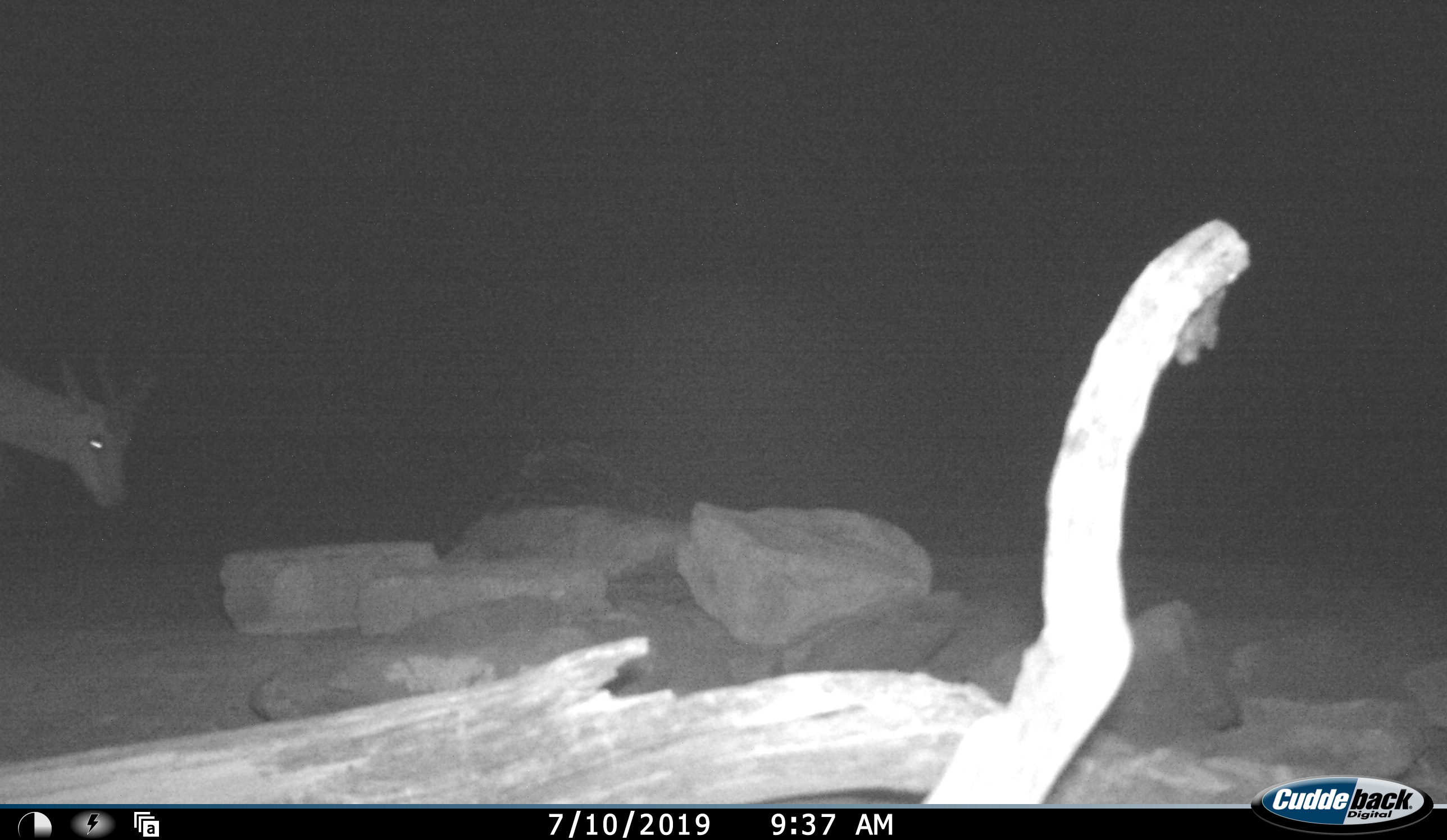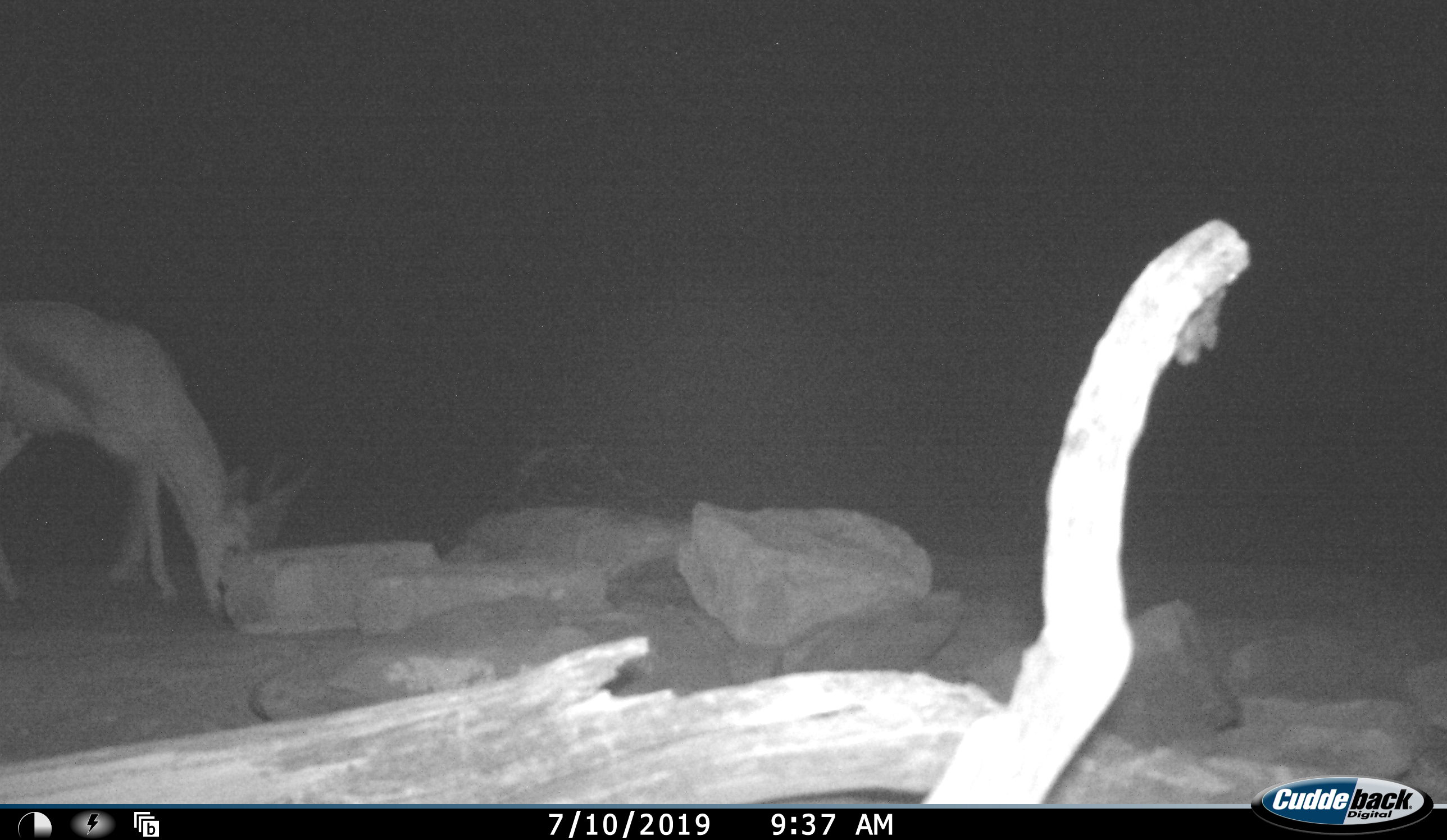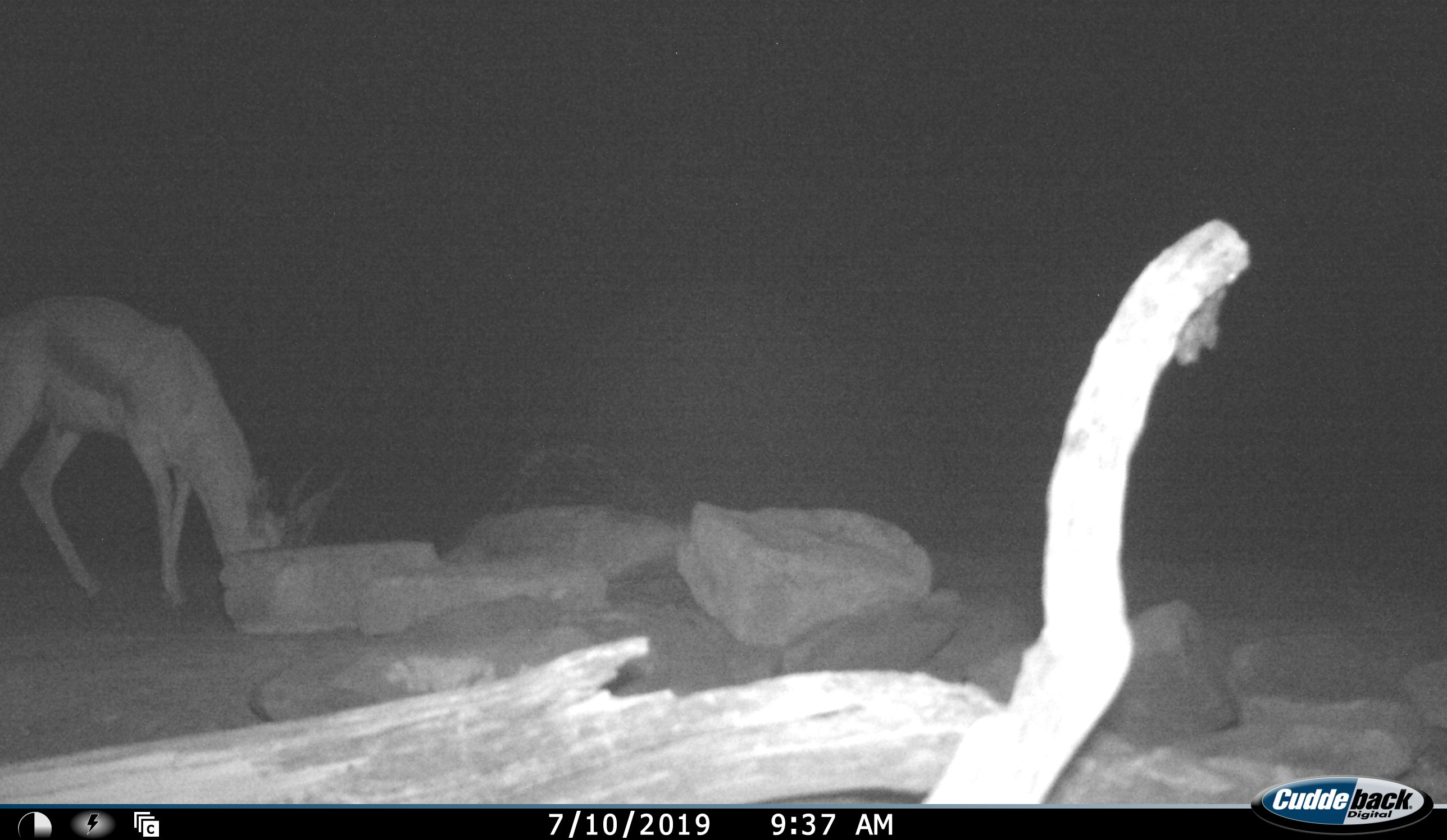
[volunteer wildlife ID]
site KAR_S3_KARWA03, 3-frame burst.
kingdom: Animalia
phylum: Chordata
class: Mammalia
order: Artiodactyla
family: Bovidae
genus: Antidorcas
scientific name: Antidorcas marsupialis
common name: springbok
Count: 1.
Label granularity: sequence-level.